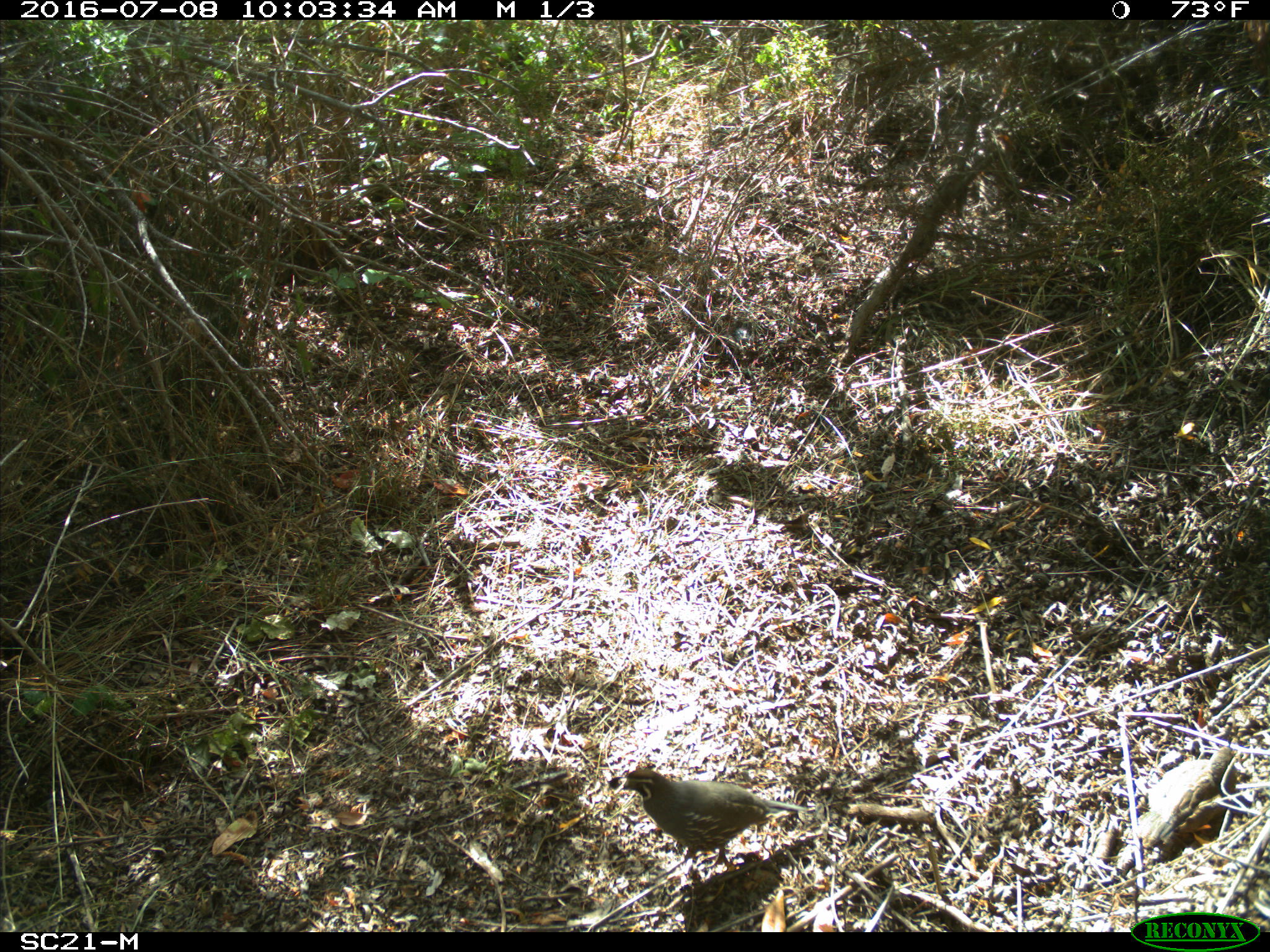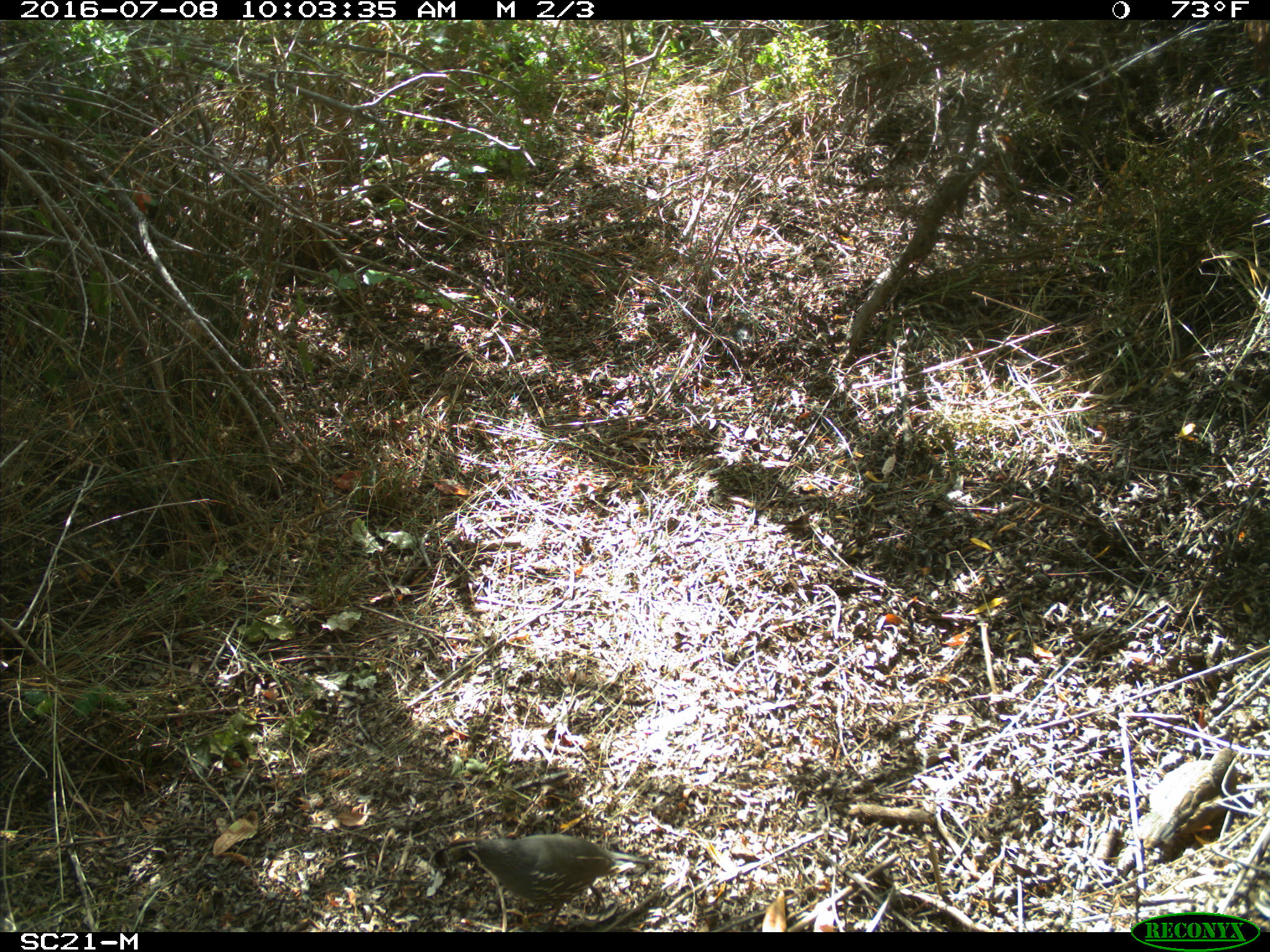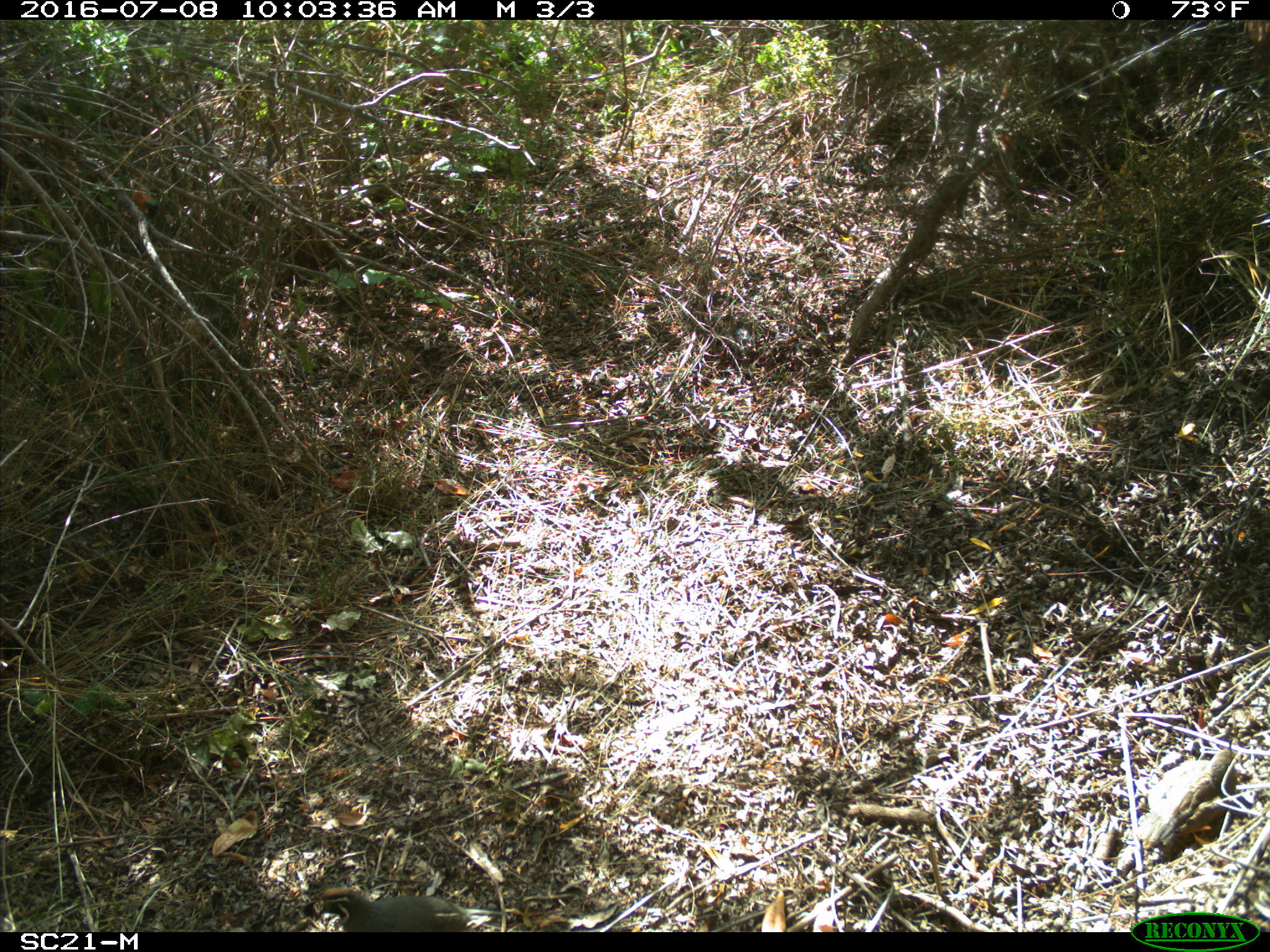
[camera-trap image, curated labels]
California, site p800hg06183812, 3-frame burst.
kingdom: Animalia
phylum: Chordata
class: Aves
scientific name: Aves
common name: bird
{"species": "bird (Aves)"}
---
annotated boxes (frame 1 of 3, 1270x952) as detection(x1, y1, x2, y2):
bird: detection(609, 769, 807, 868)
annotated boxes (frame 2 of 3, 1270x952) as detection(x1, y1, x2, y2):
bird: detection(427, 834, 671, 932)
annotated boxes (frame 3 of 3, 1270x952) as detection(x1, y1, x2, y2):
bird: detection(1151, 742, 1235, 843)